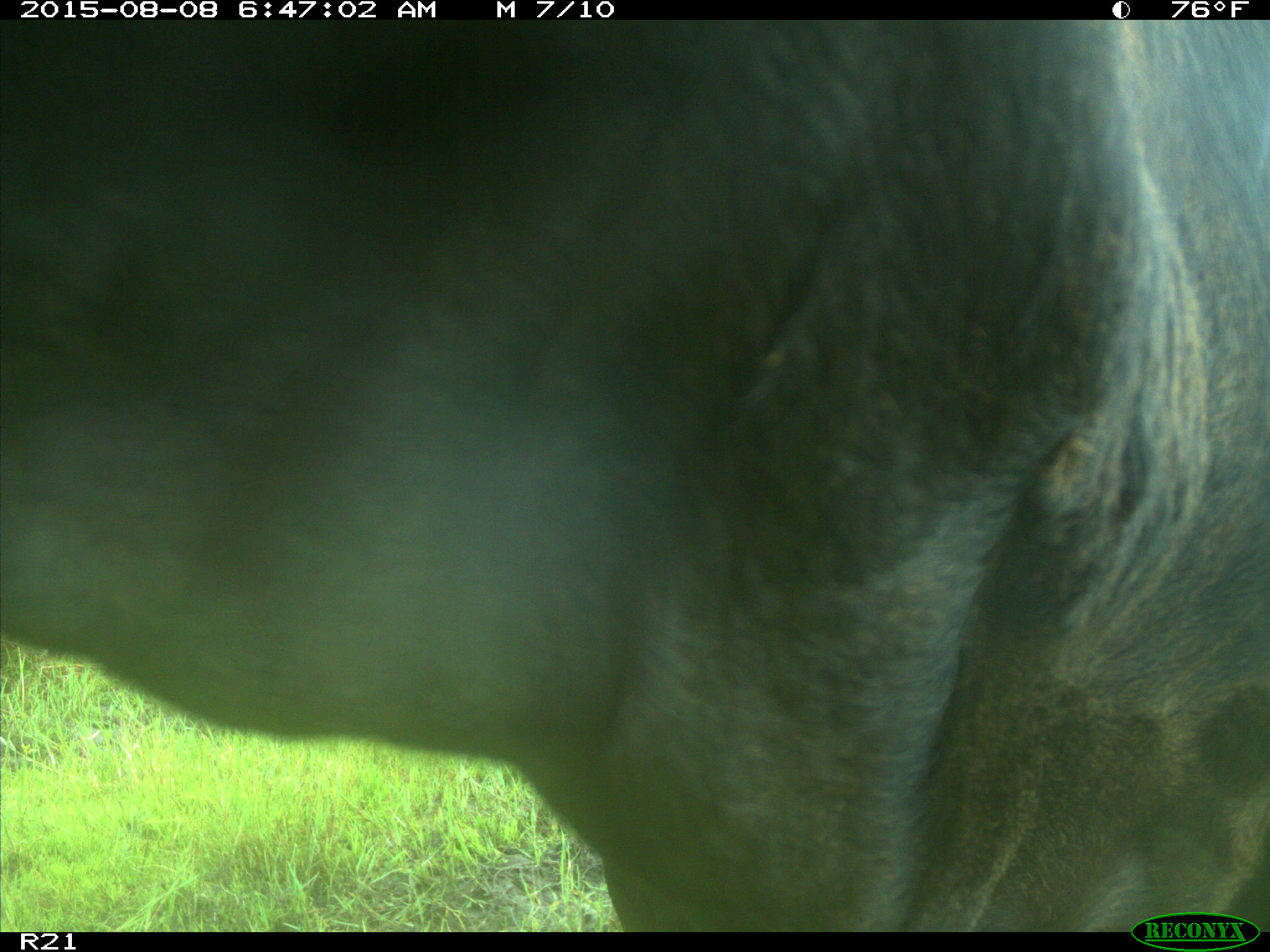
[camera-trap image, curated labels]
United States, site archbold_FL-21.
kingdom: Animalia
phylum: Chordata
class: Mammalia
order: Artiodactyla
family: Bovidae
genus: Bos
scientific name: Bos taurus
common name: domestic cow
Bos taurus (domestic cow).